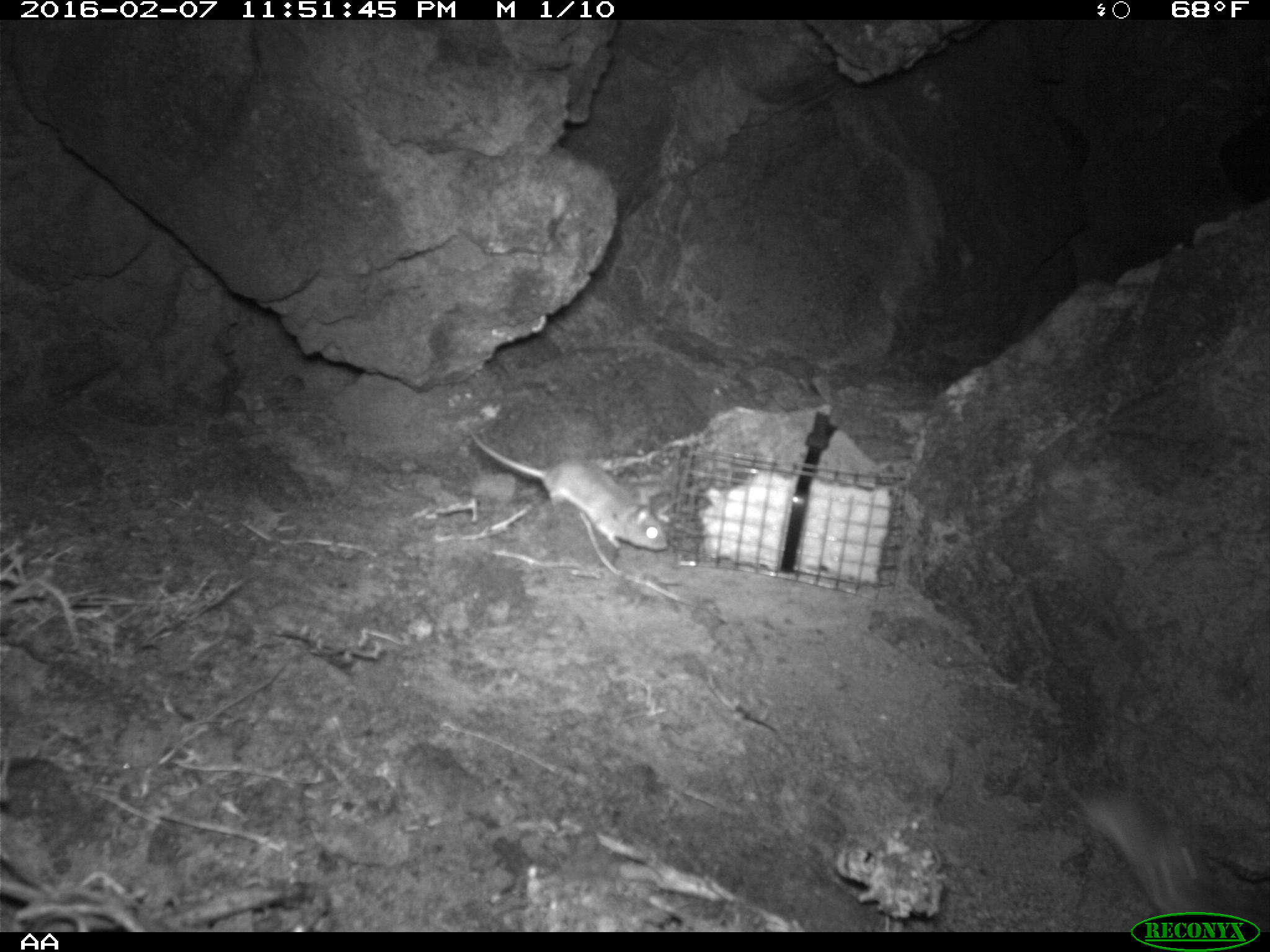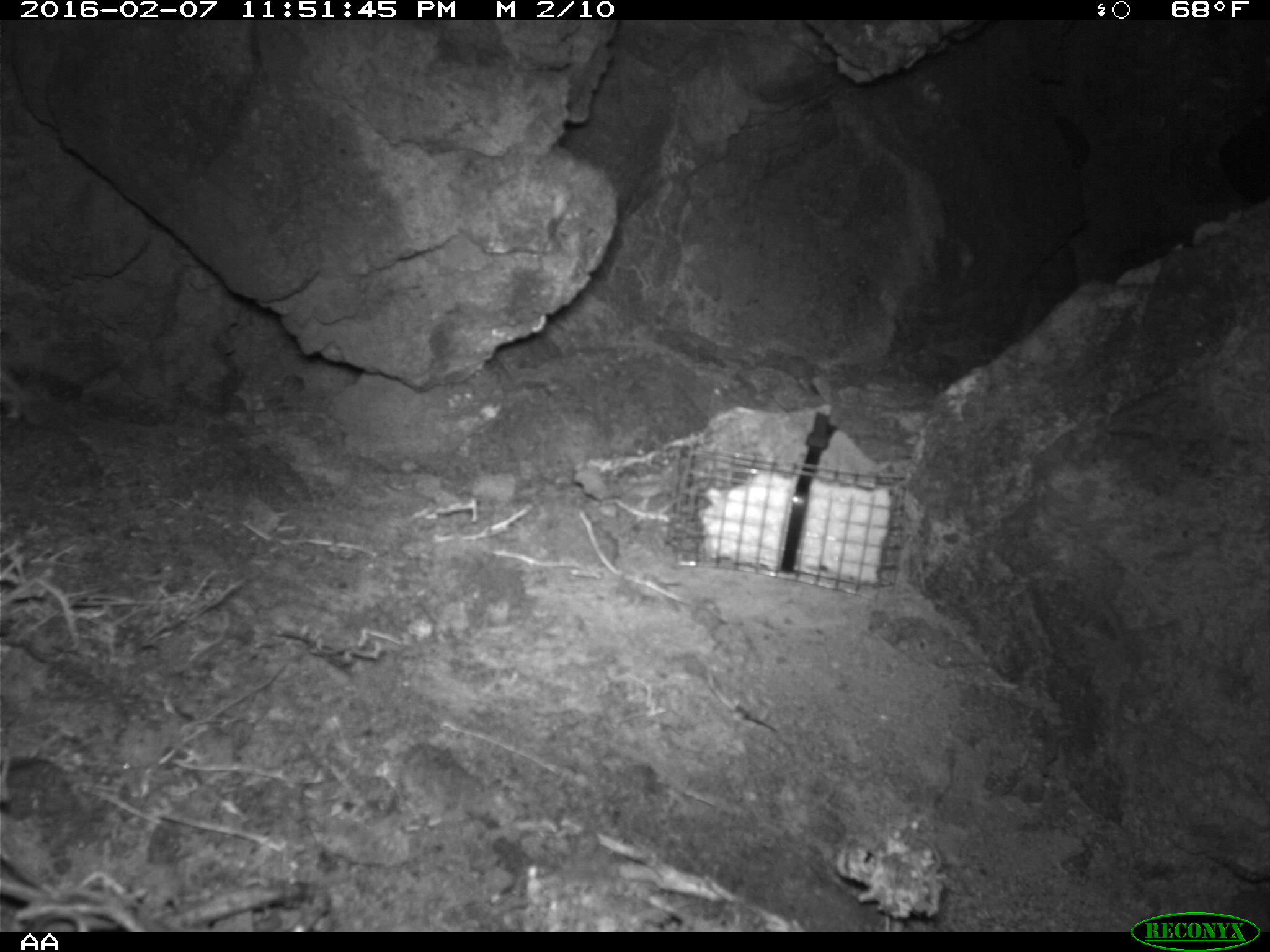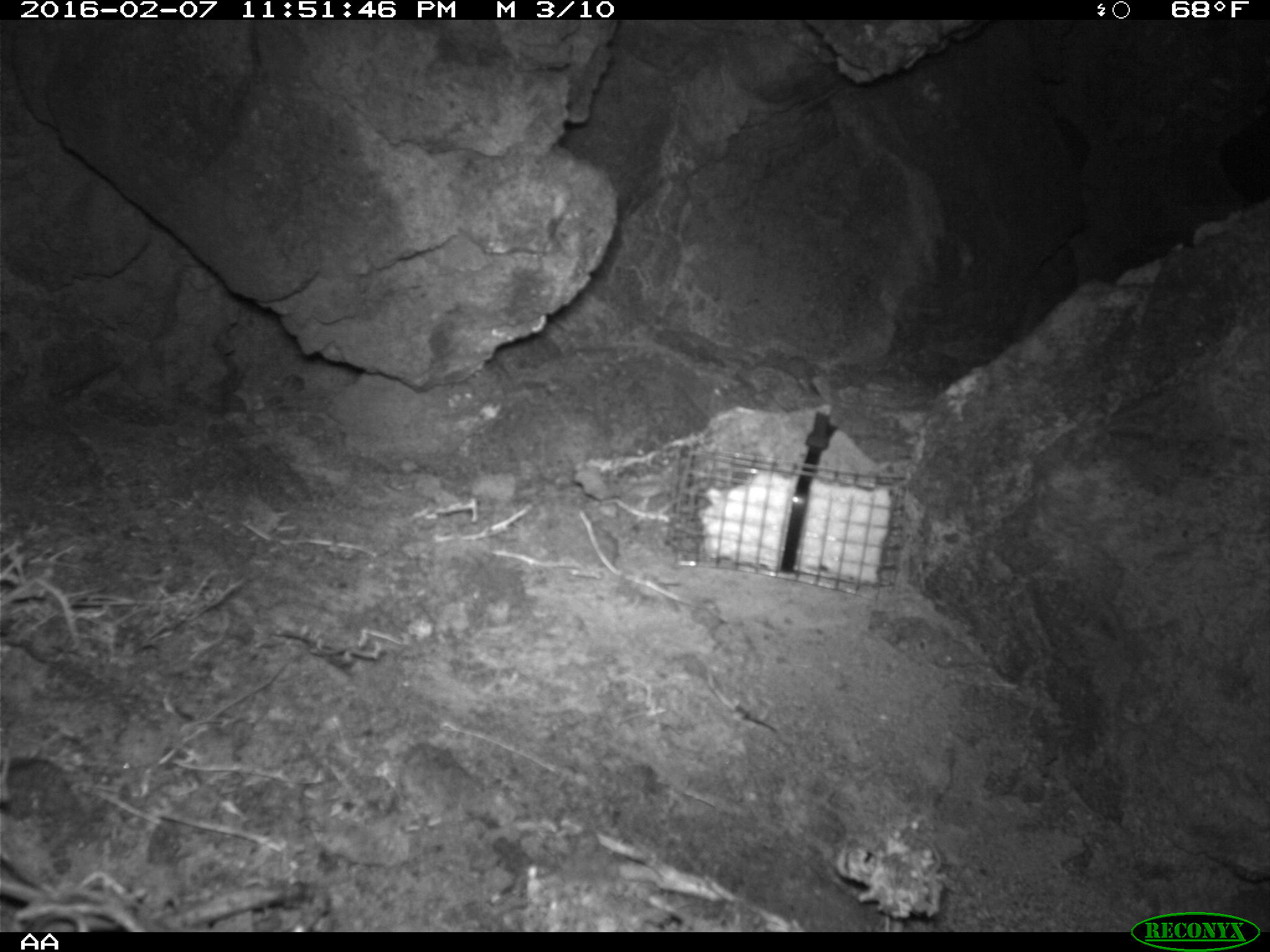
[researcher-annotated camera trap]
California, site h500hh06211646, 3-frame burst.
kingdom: Animalia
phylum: Chordata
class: Mammalia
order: Rodentia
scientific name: Rodentia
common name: rodent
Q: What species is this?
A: Rodent (Rodentia).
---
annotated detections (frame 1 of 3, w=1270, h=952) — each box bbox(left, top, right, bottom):
rodent: bbox(1067, 771, 1259, 933); bbox(470, 428, 668, 554)